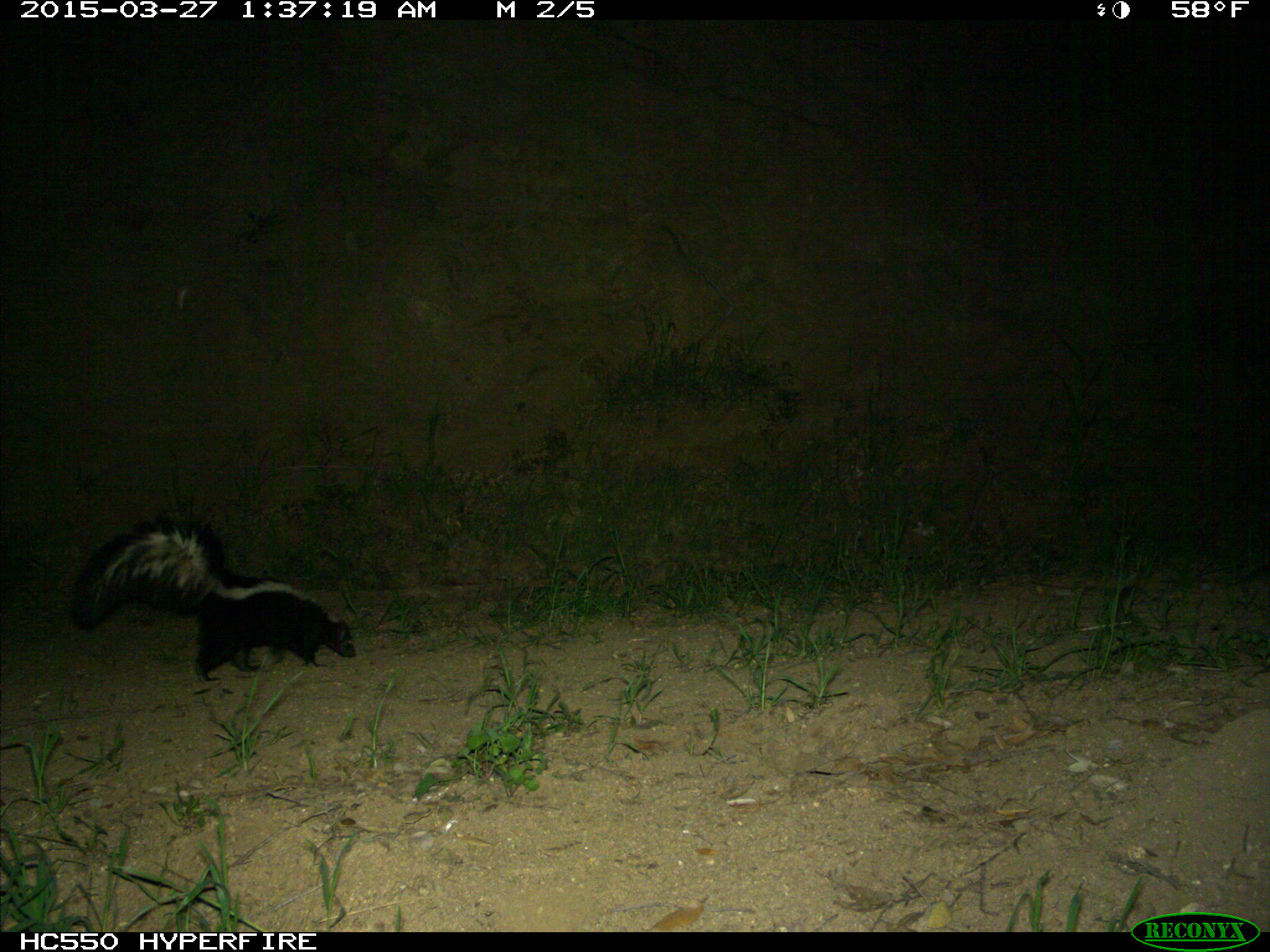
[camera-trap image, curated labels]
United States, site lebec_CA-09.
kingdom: Animalia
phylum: Chordata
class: Mammalia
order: Carnivora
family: Mephitidae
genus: Mephitis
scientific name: Mephitis mephitis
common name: striped skunk